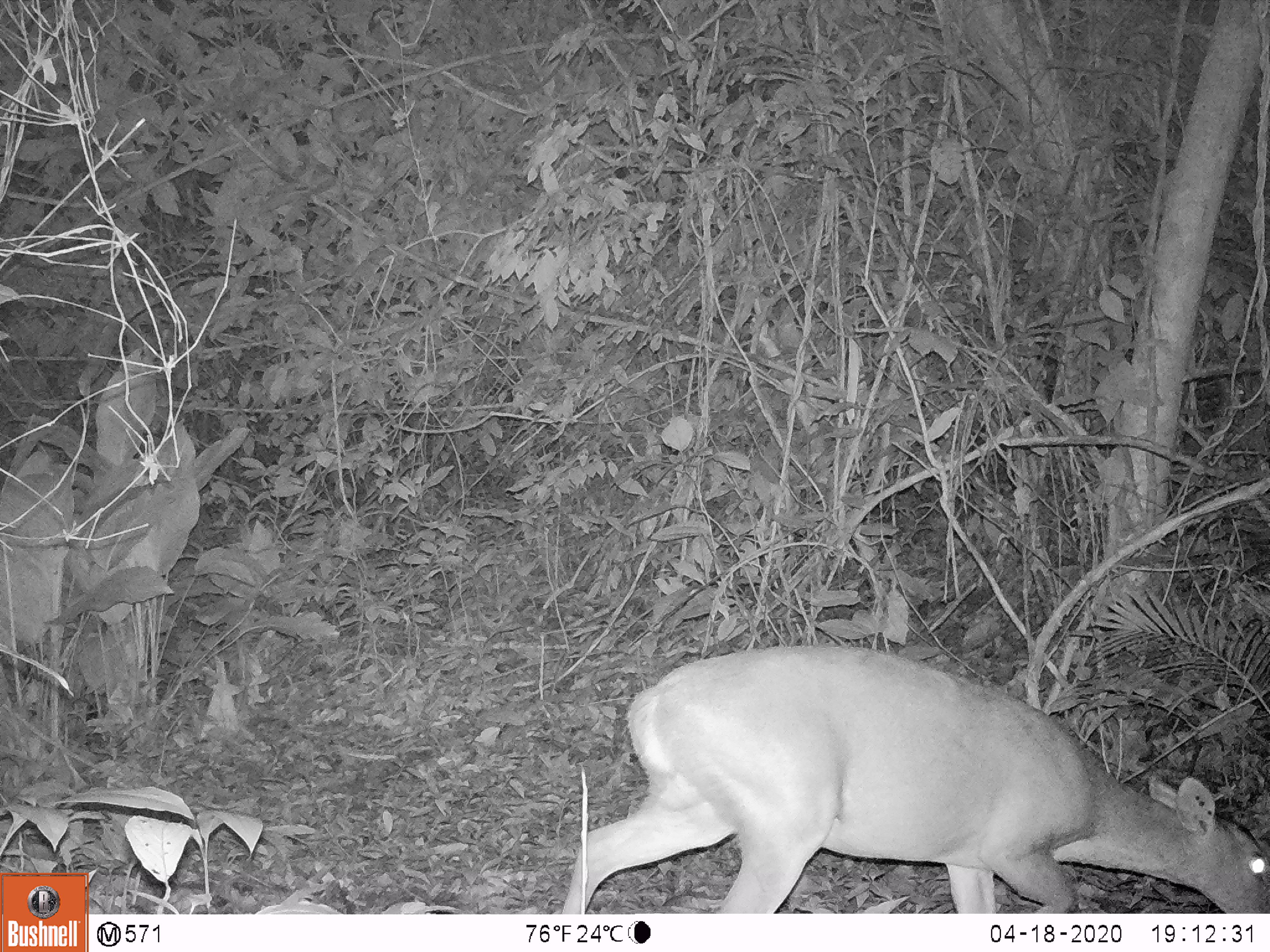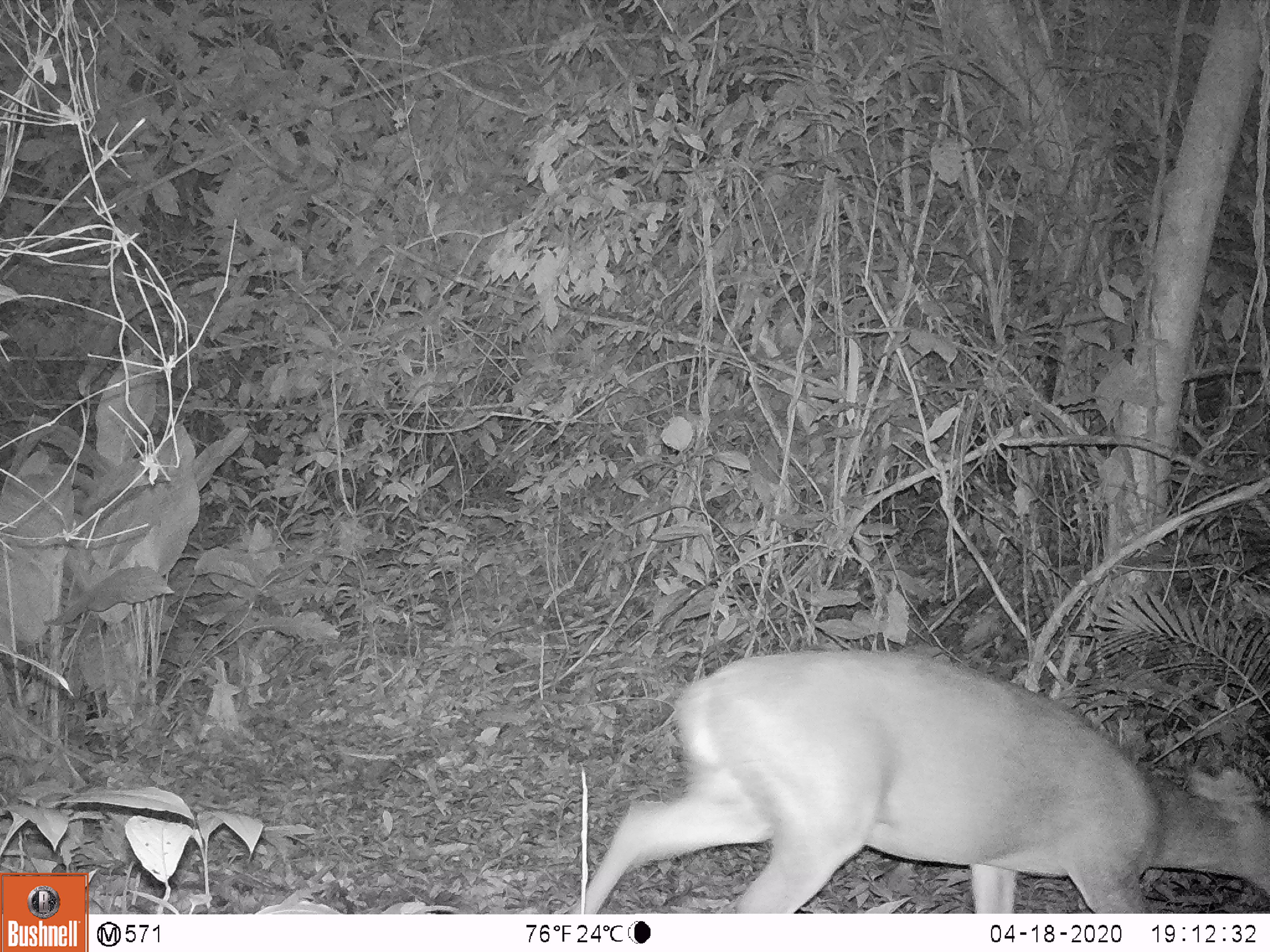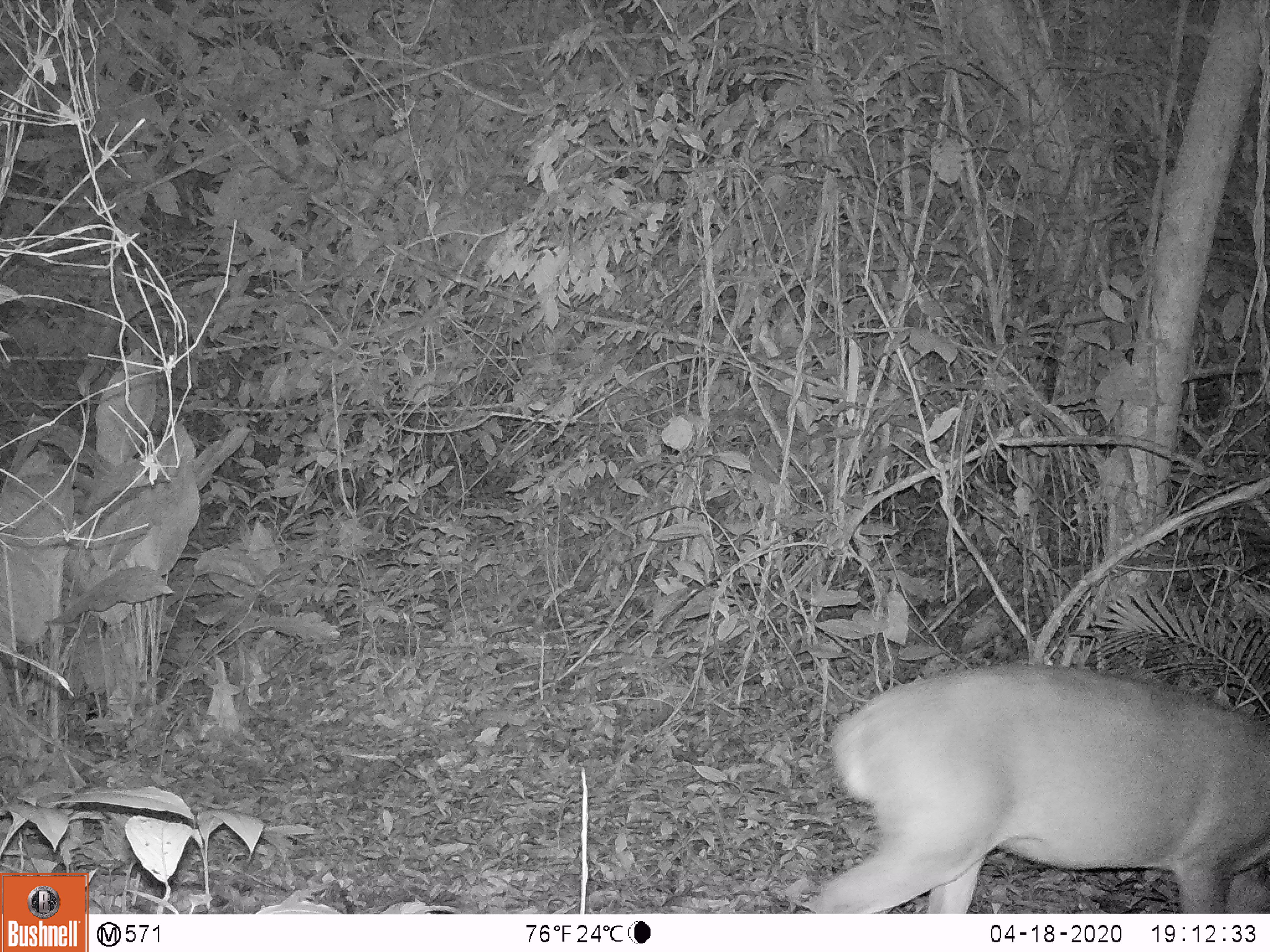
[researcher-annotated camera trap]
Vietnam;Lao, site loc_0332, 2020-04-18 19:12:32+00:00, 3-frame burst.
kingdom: Animalia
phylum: Chordata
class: Mammalia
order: Artiodactyla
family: Cervidae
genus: Muntiacus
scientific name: Muntiacus vuquangensis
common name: large-antlered muntjac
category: large antlered muntjac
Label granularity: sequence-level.